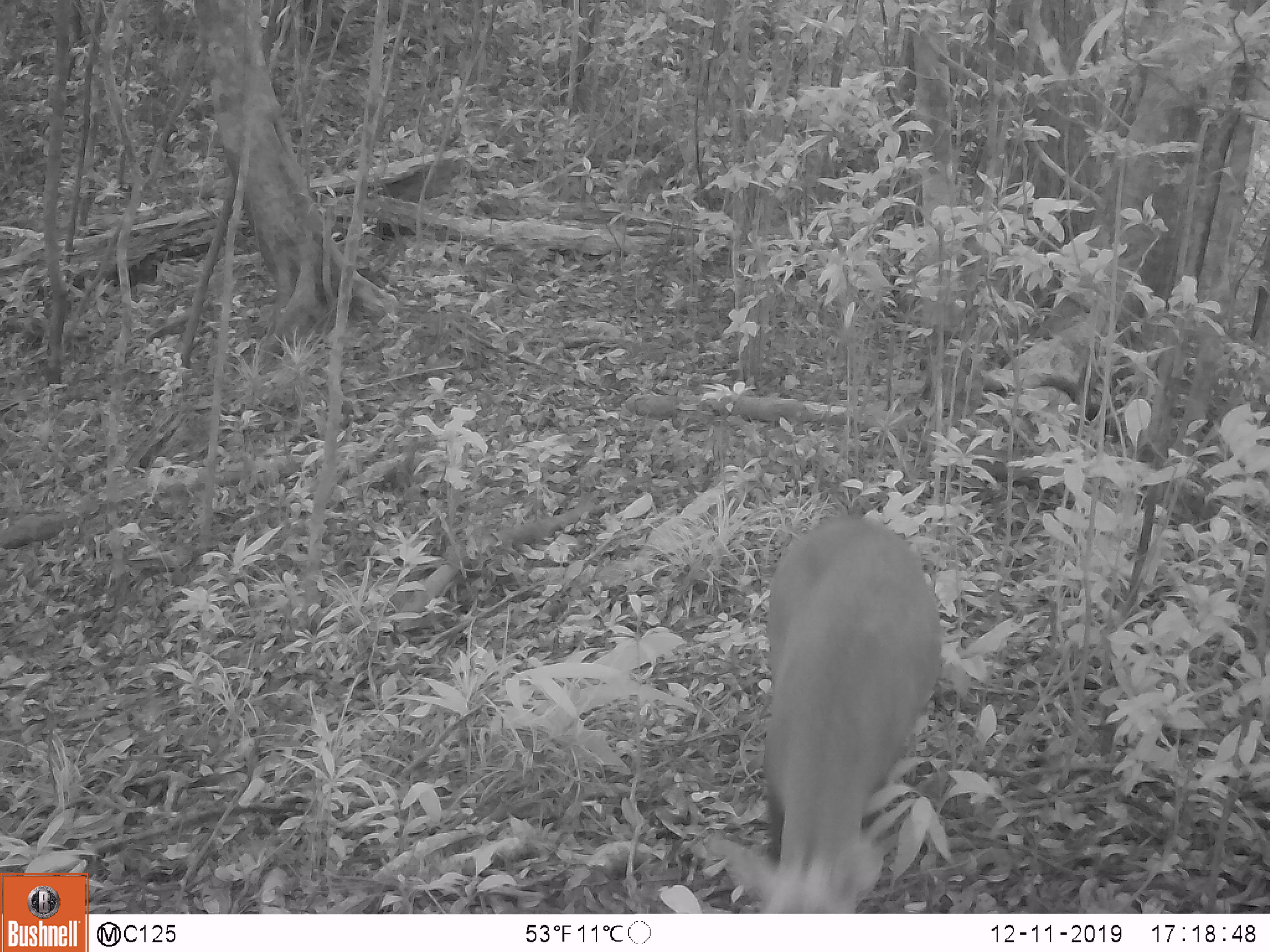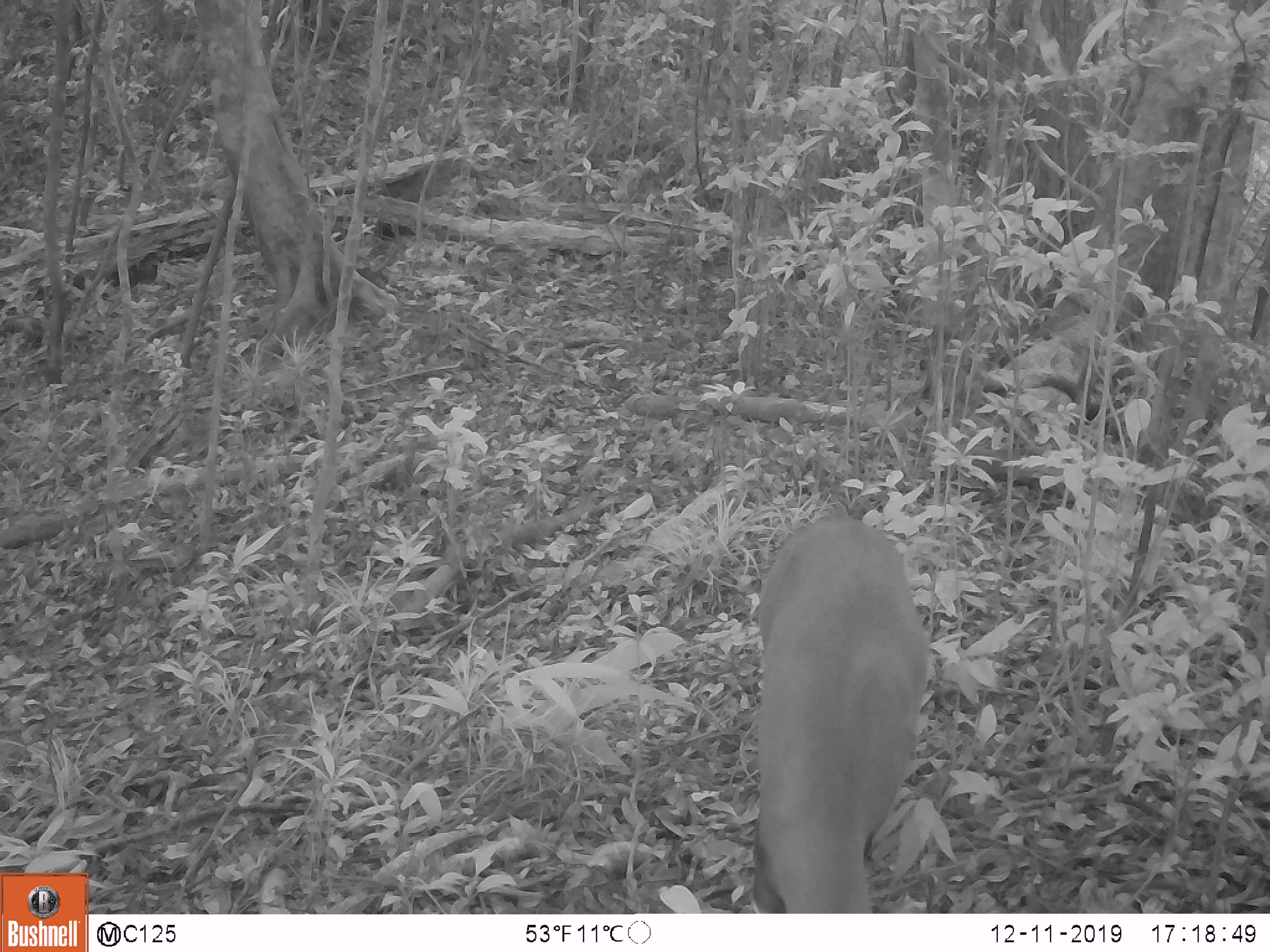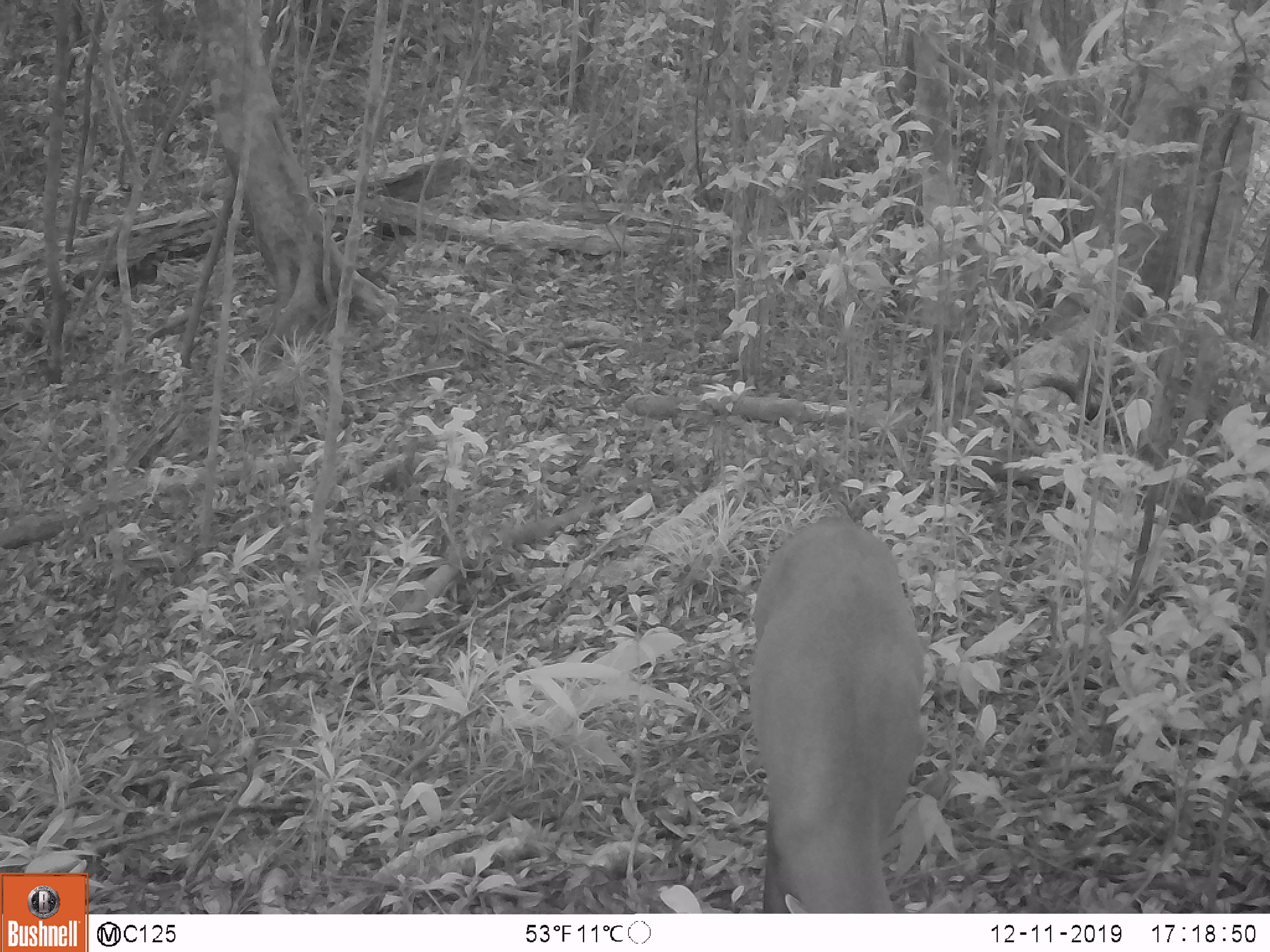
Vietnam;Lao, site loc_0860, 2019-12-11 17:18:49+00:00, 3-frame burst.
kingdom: Animalia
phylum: Chordata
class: Mammalia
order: Artiodactyla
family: Cervidae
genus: Muntiacus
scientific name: Muntiacus rooseveltorum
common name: roosevelt's muntjac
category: roosevelts muntjac group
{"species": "roosevelts muntjac group (roosevelt's muntjac) (Muntiacus rooseveltorum)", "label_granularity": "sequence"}